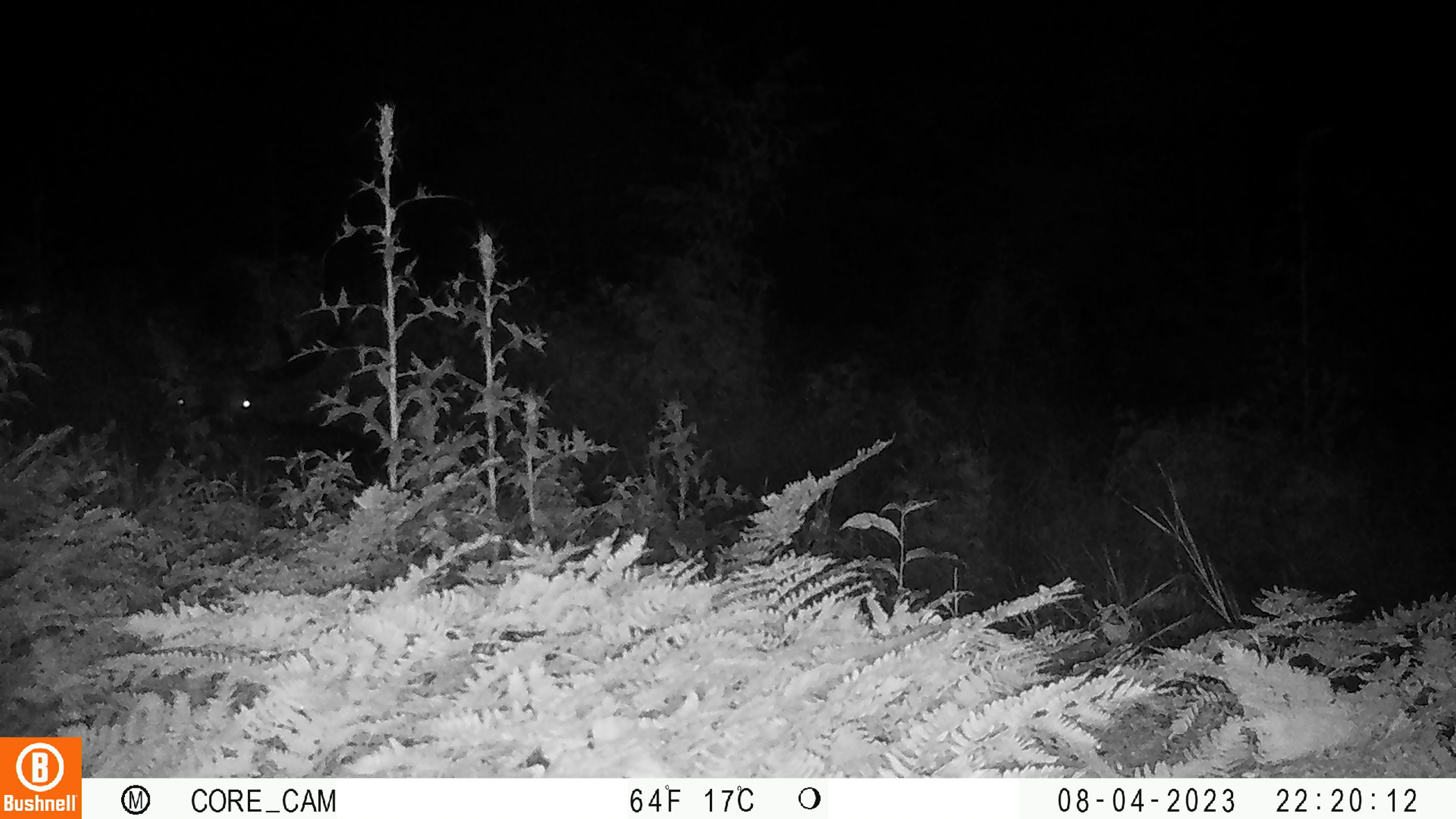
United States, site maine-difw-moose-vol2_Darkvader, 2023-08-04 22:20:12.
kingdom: Animalia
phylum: Chordata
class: Mammalia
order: Artiodactyla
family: Cervidae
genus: Alces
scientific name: Alces alces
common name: moose